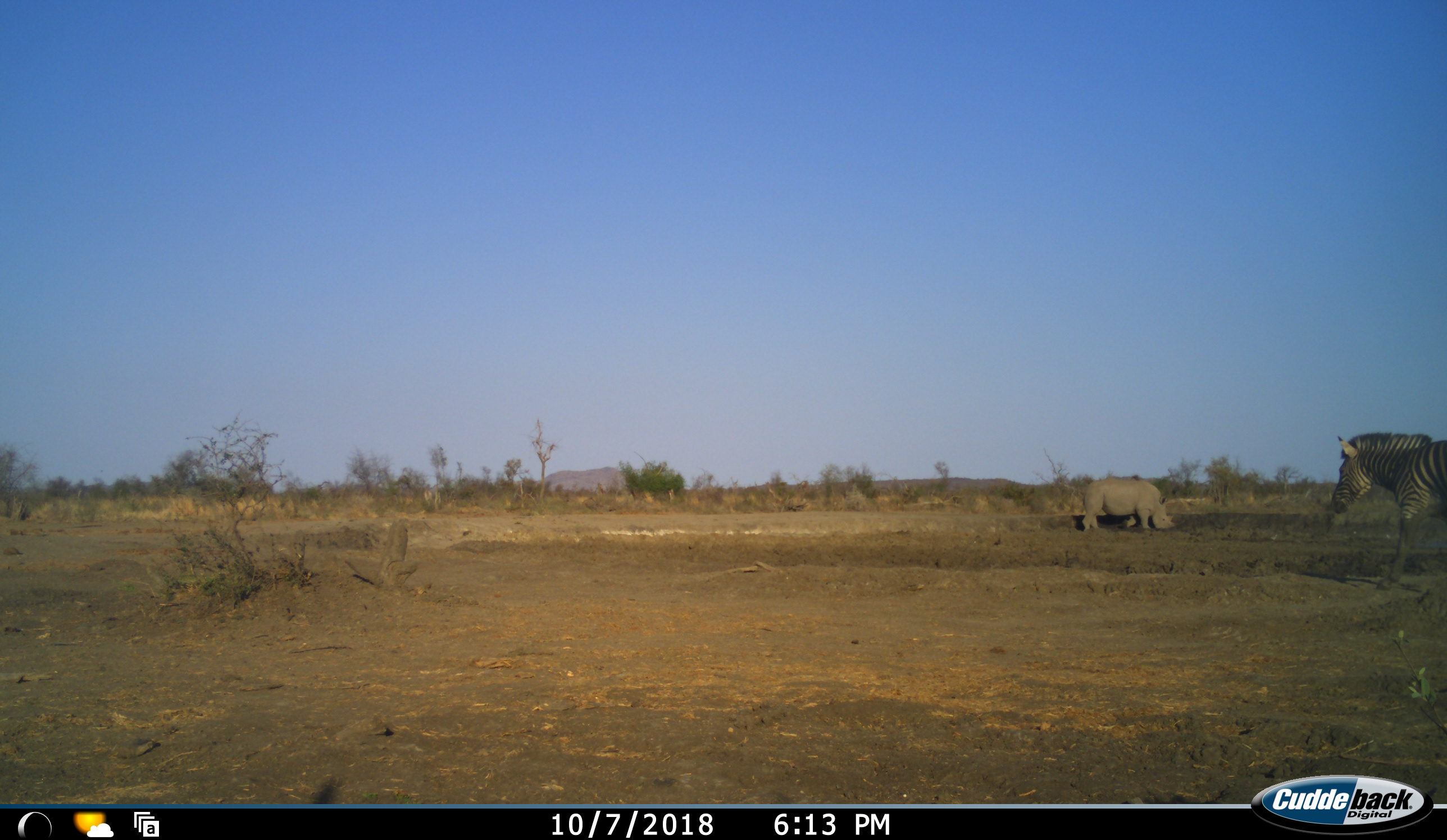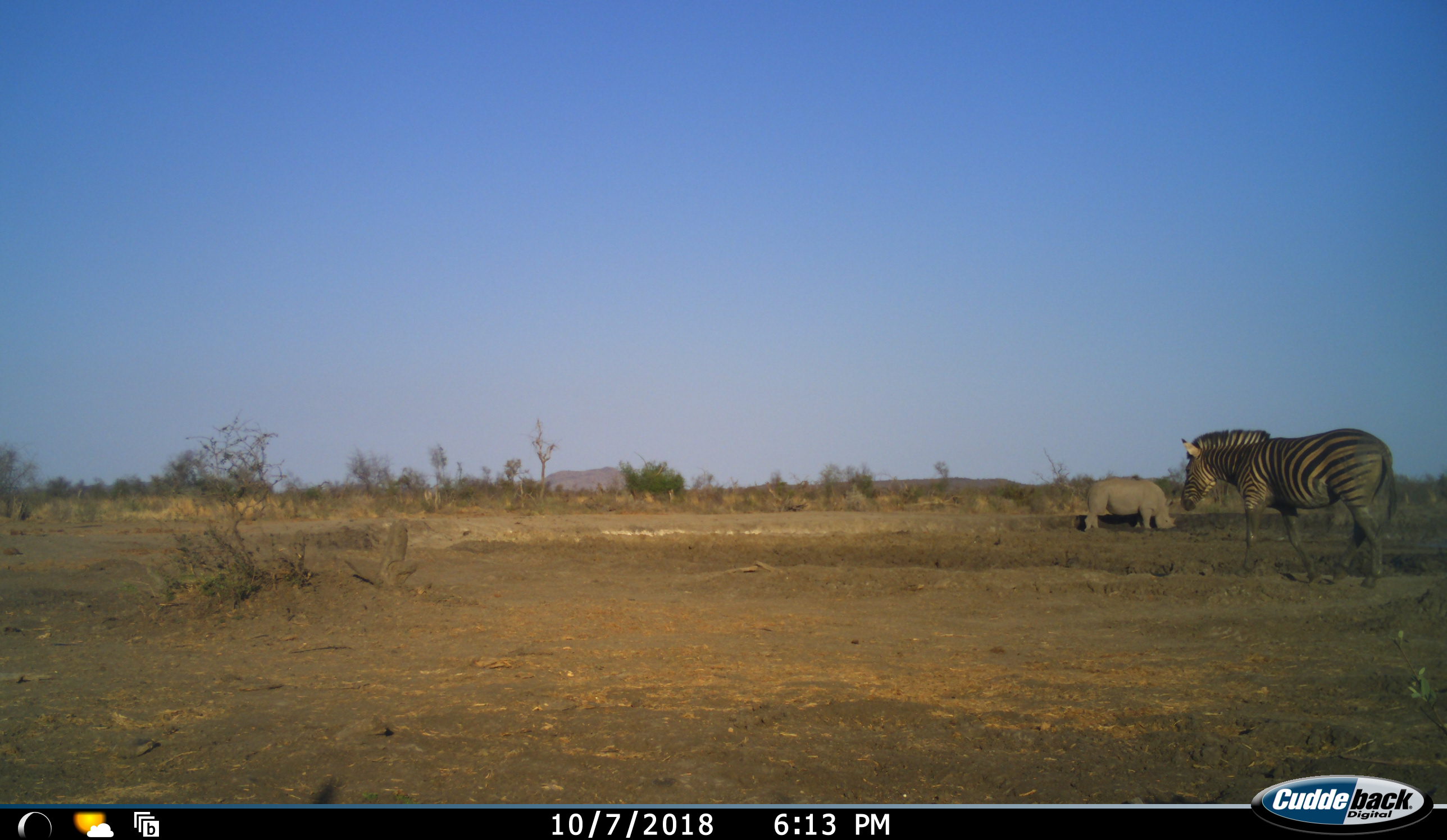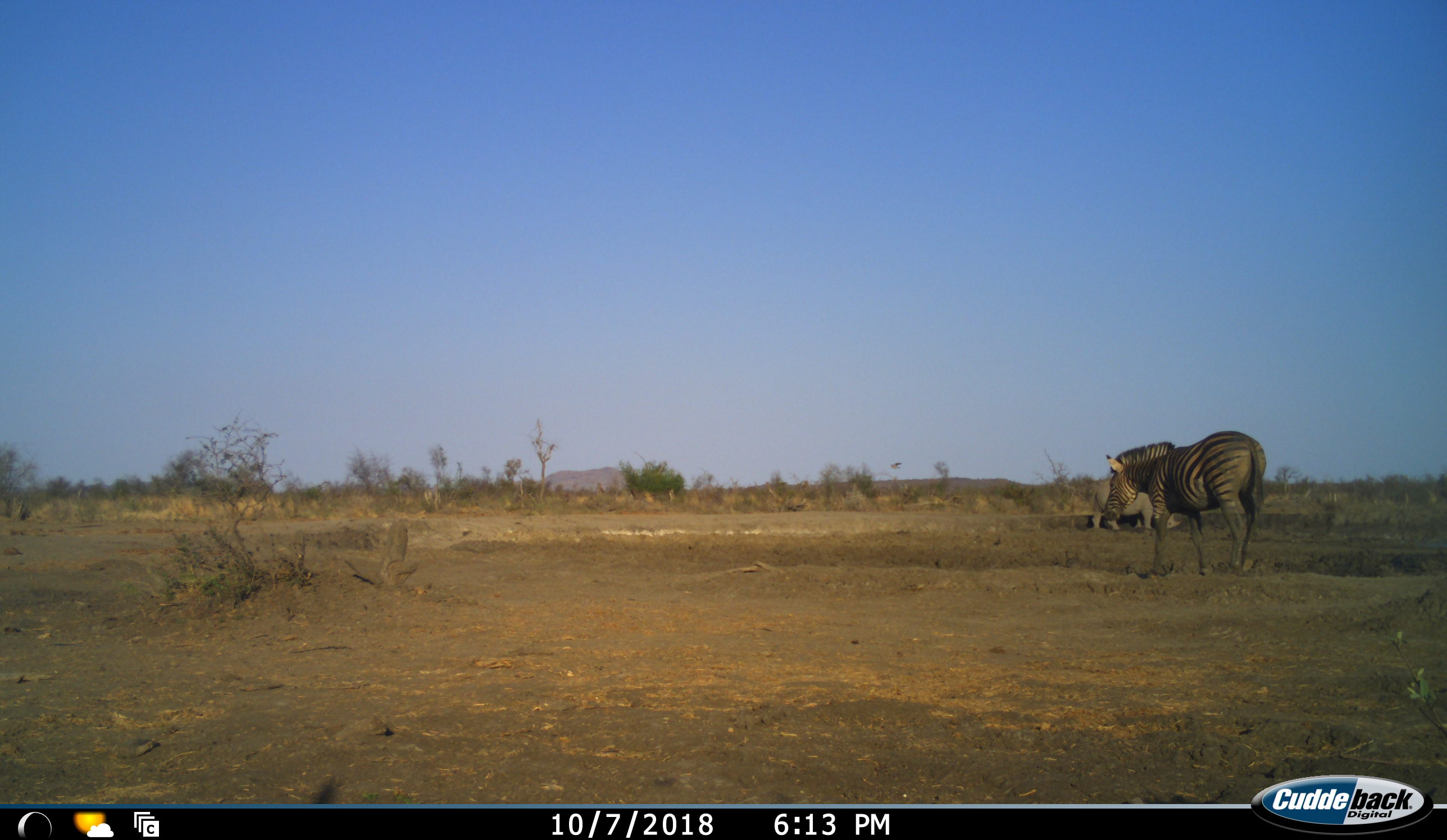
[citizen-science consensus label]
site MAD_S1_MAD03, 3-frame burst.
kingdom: Animalia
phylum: Chordata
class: Mammalia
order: Perissodactyla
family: Rhinocerotidae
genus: Ceratotherium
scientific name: Ceratotherium simum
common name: white rhinoceros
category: rhinoceroswhite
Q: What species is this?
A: Rhinoceroswhite (white rhinoceros) (Ceratotherium simum).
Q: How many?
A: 1.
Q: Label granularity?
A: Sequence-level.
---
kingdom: Animalia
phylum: Chordata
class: Mammalia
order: Perissodactyla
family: Equidae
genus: Equus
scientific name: Equus quagga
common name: plains zebra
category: zebraplains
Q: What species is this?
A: Zebraplains (plains zebra) (Equus quagga).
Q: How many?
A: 1.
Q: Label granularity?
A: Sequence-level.